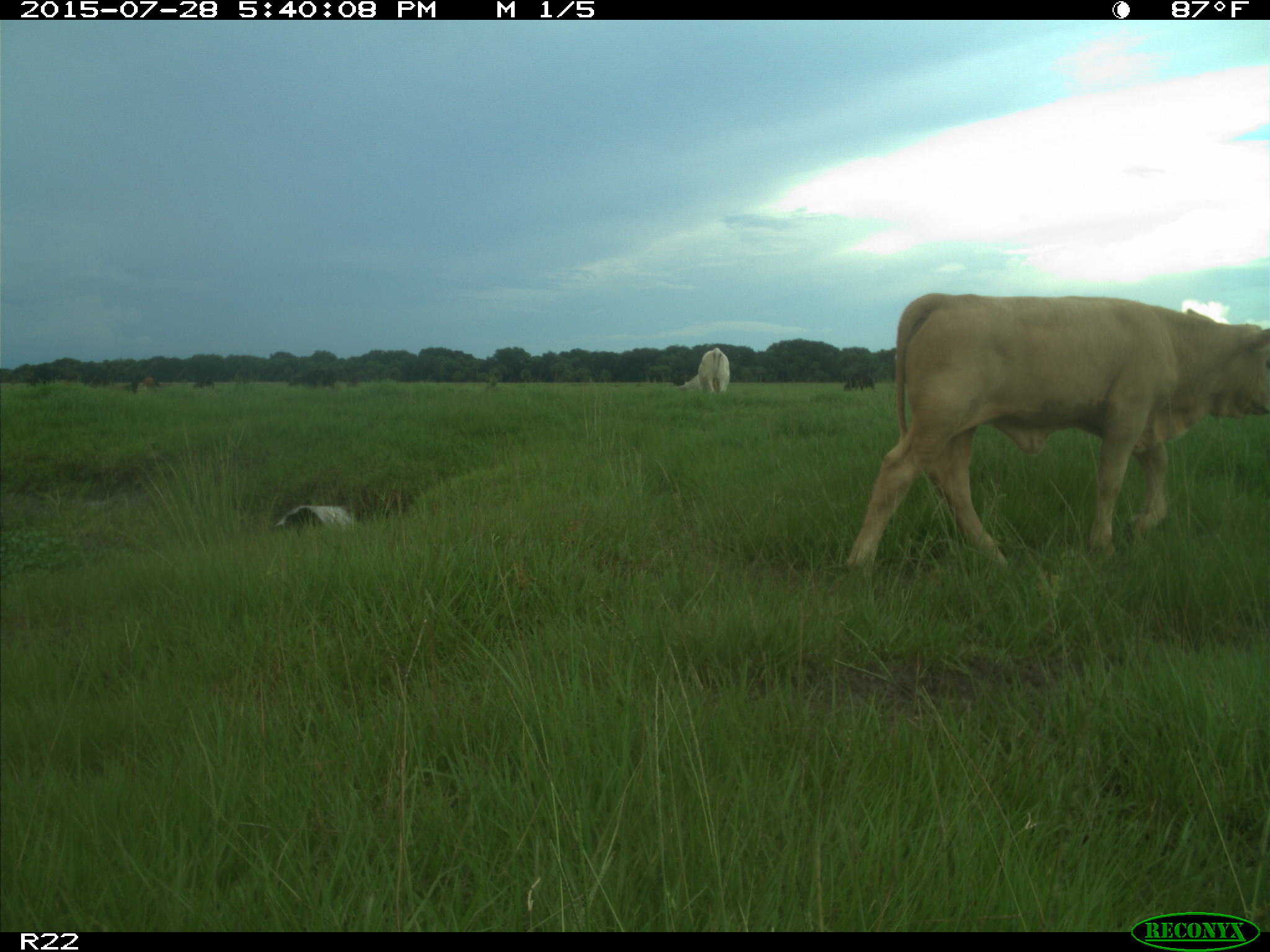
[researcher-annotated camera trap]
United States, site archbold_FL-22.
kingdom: Animalia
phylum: Chordata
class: Mammalia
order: Artiodactyla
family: Bovidae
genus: Bos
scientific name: Bos taurus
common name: domestic cow